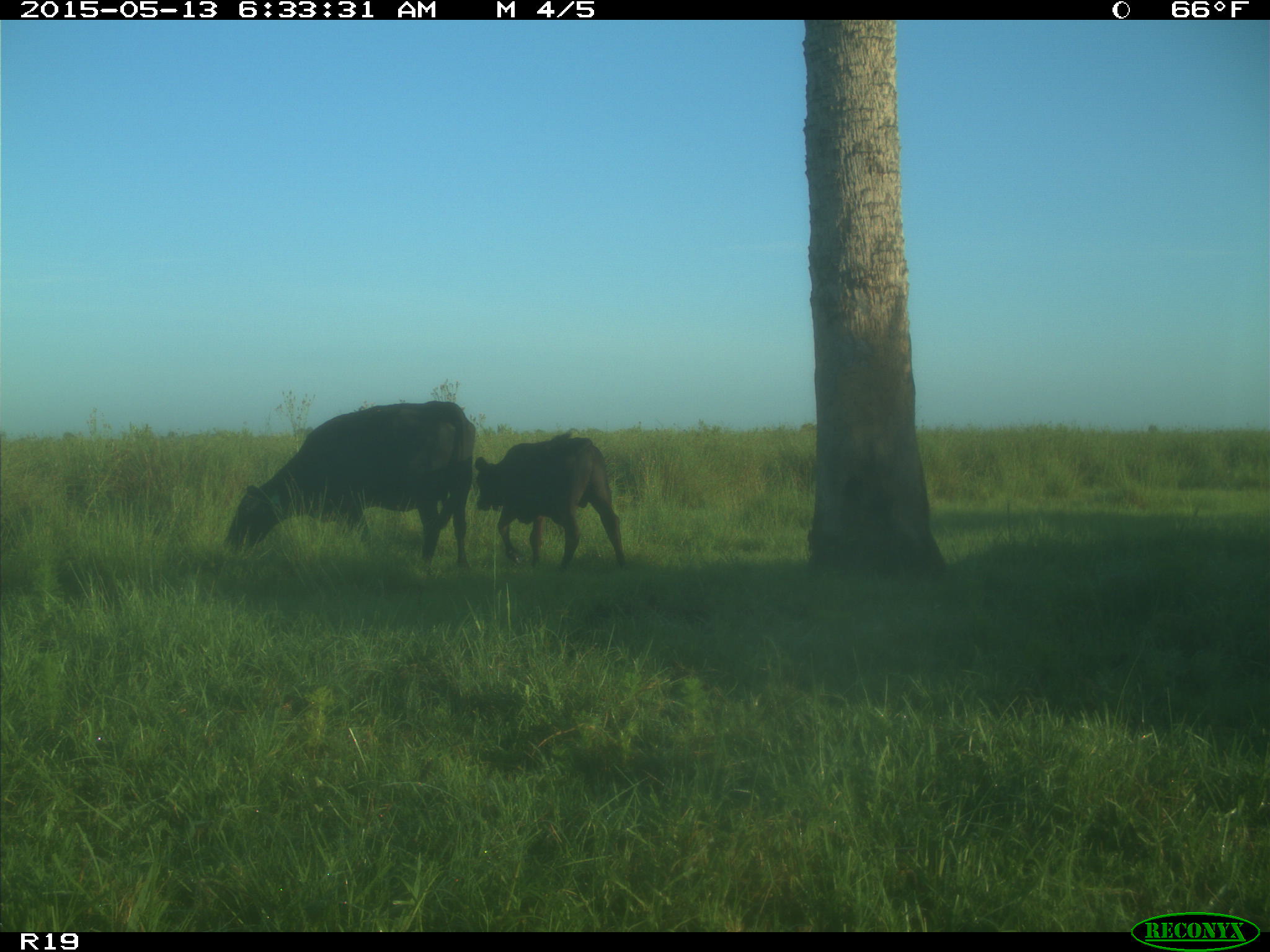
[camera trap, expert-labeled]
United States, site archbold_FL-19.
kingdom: Animalia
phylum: Chordata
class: Mammalia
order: Artiodactyla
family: Bovidae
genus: Bos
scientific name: Bos taurus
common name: domestic cow